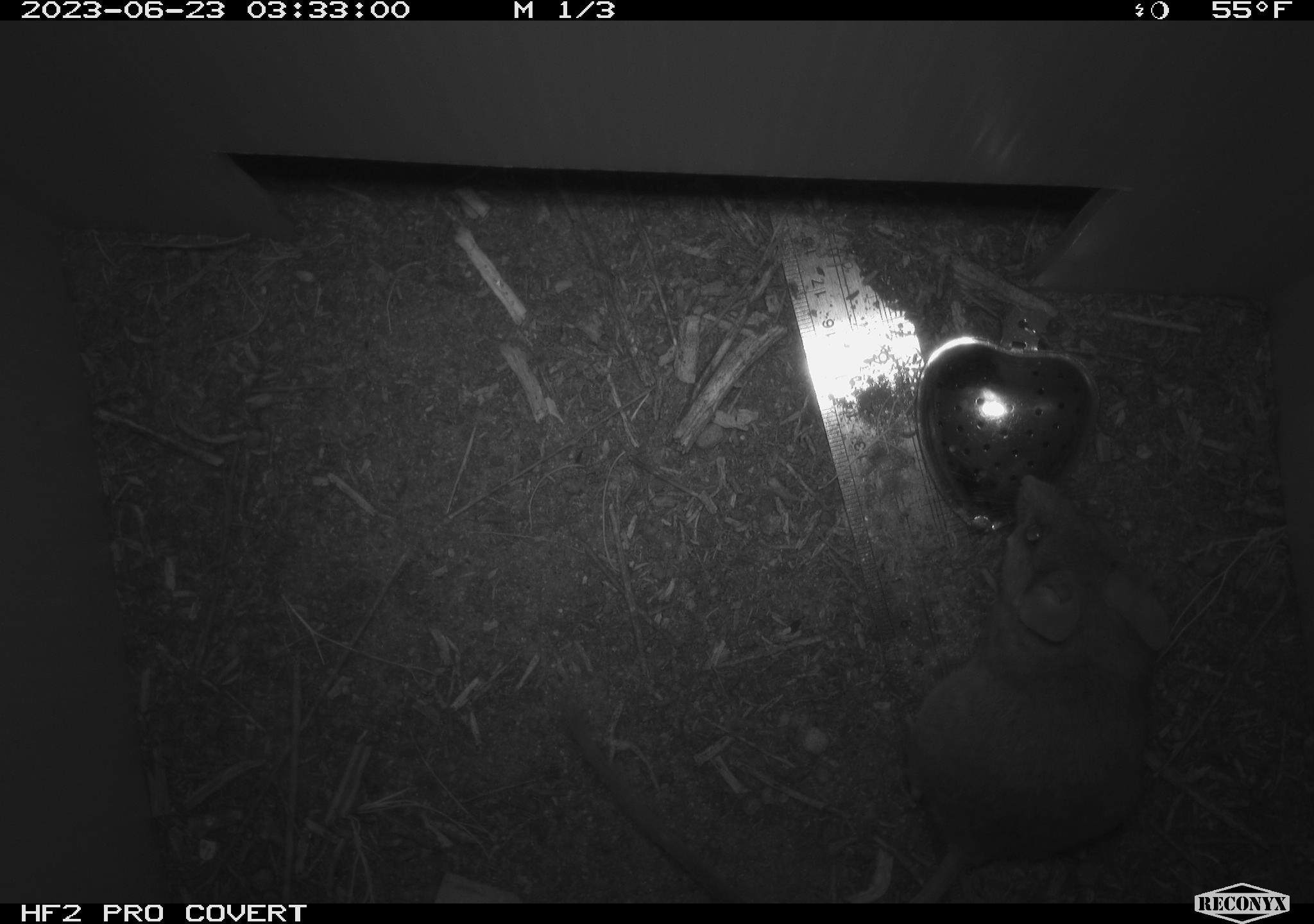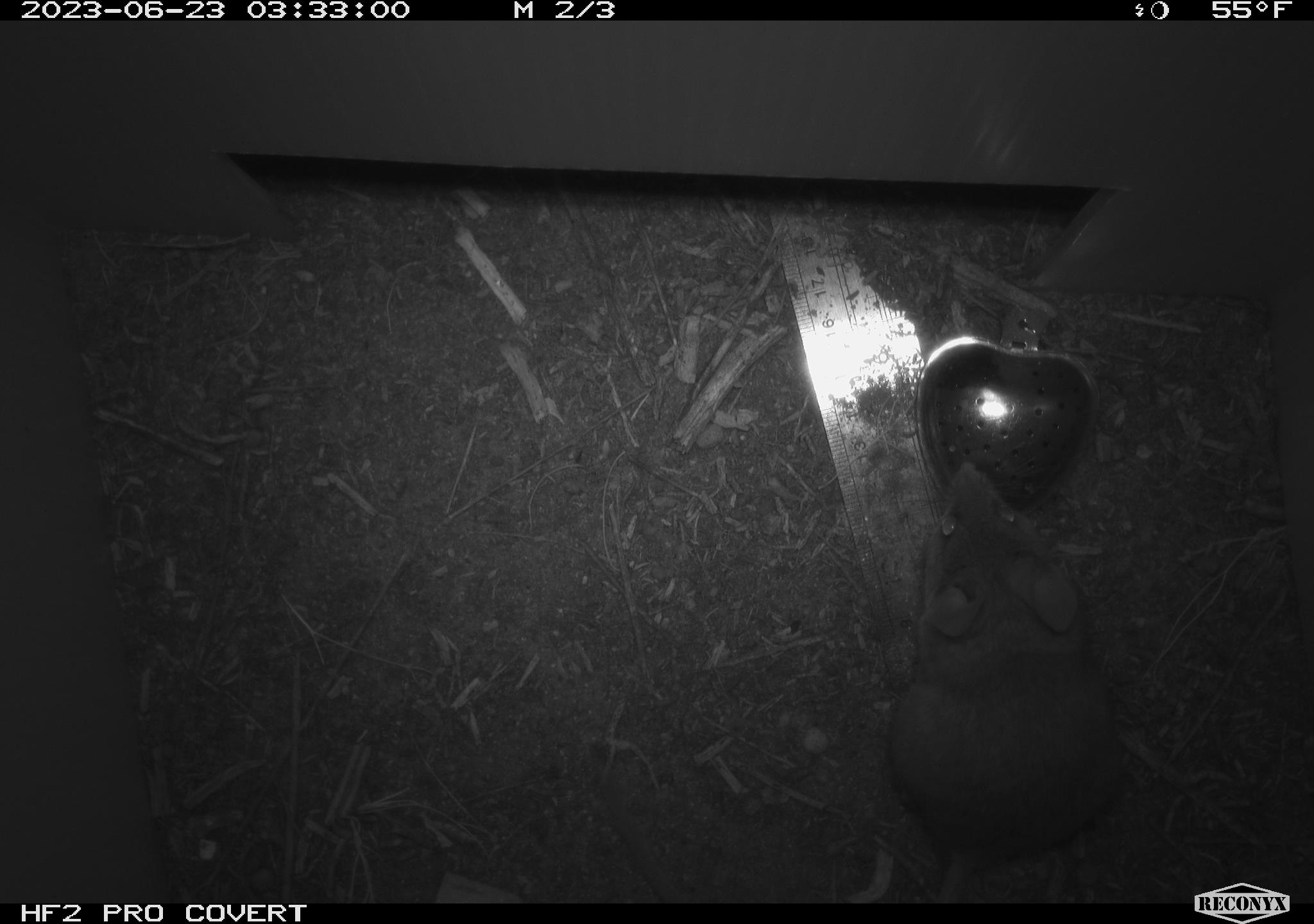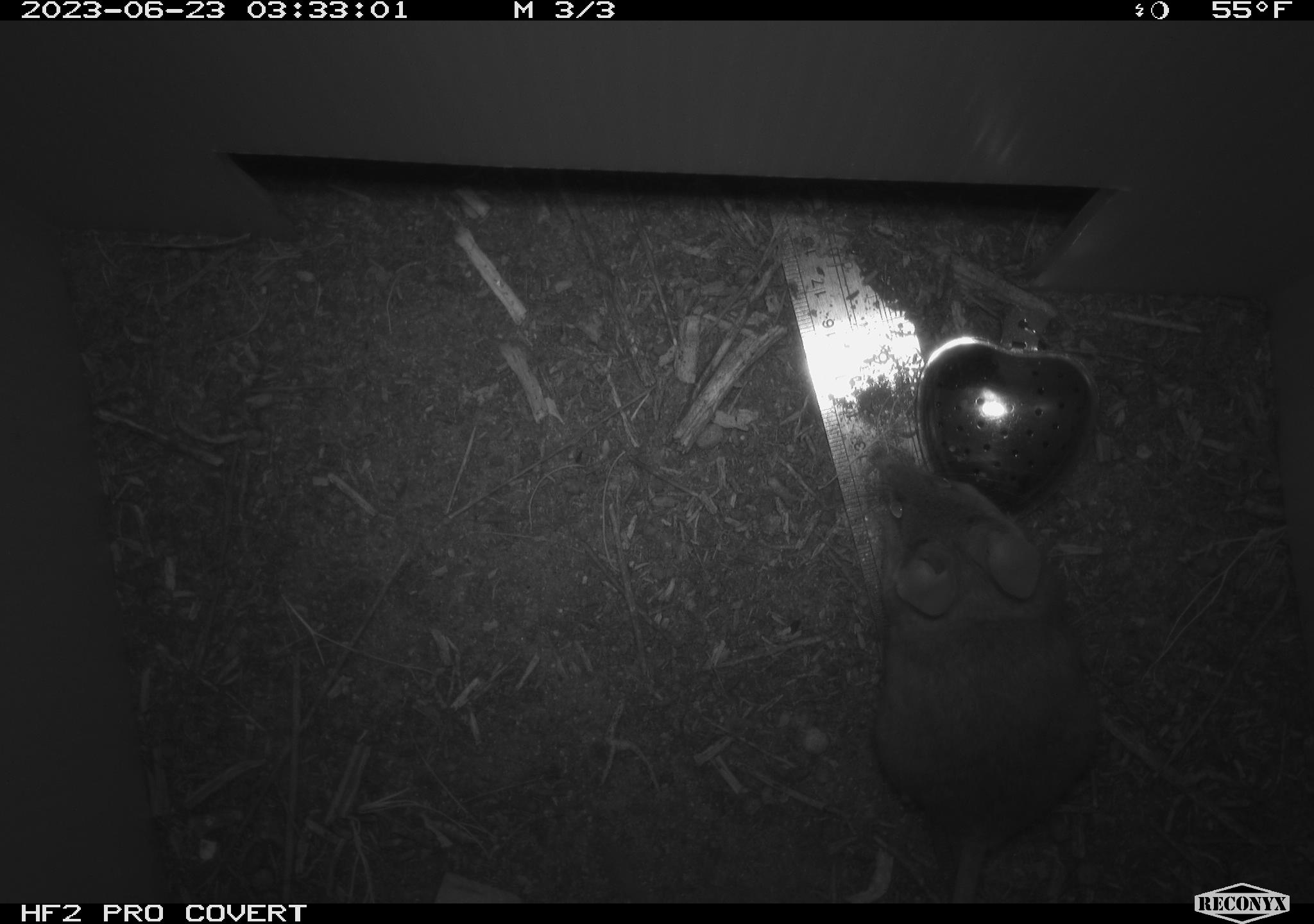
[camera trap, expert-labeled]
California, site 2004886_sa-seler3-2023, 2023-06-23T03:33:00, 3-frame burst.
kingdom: Animalia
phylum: Chordata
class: Mammalia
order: Rodentia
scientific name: Rodentia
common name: mouse species